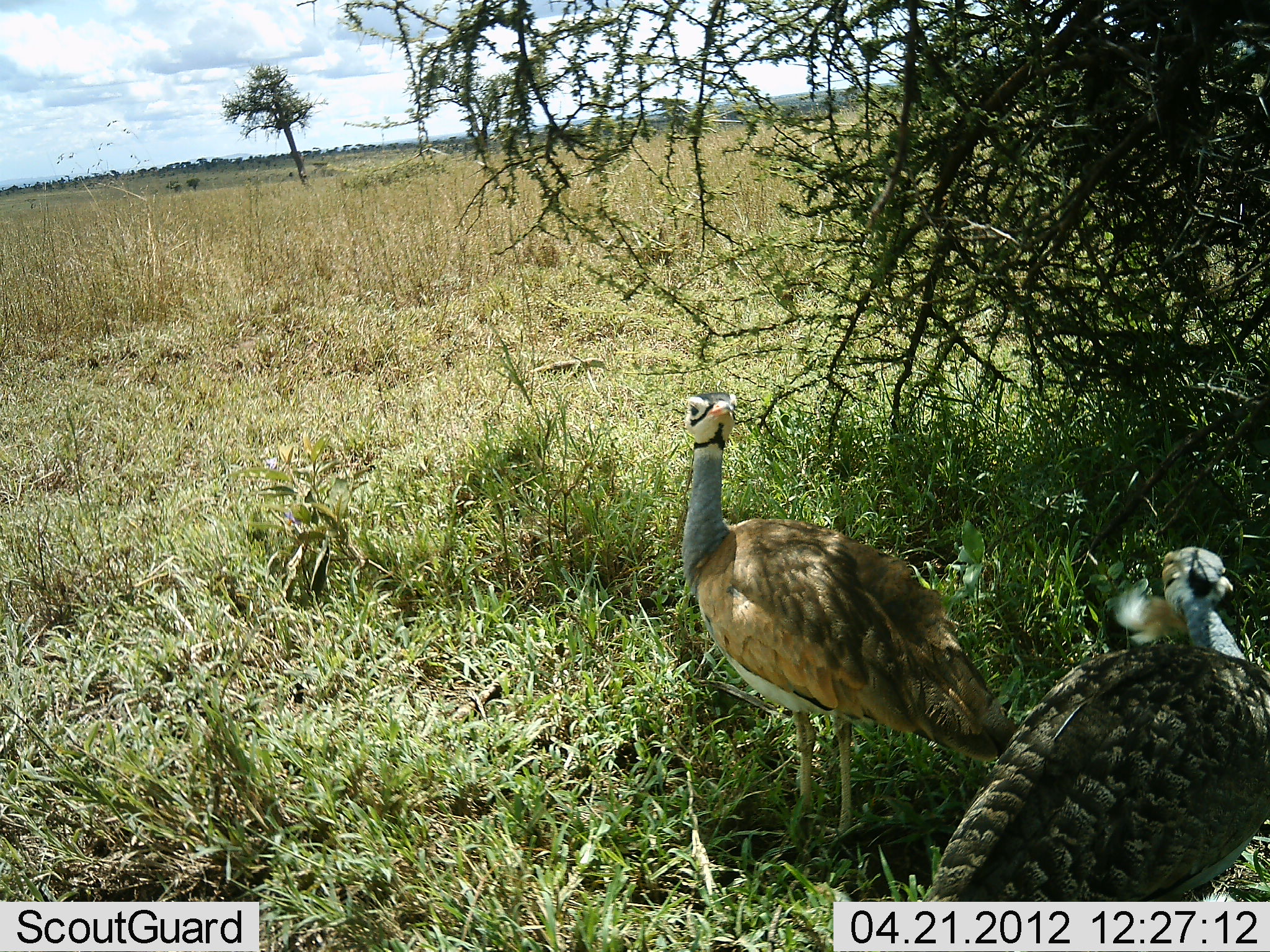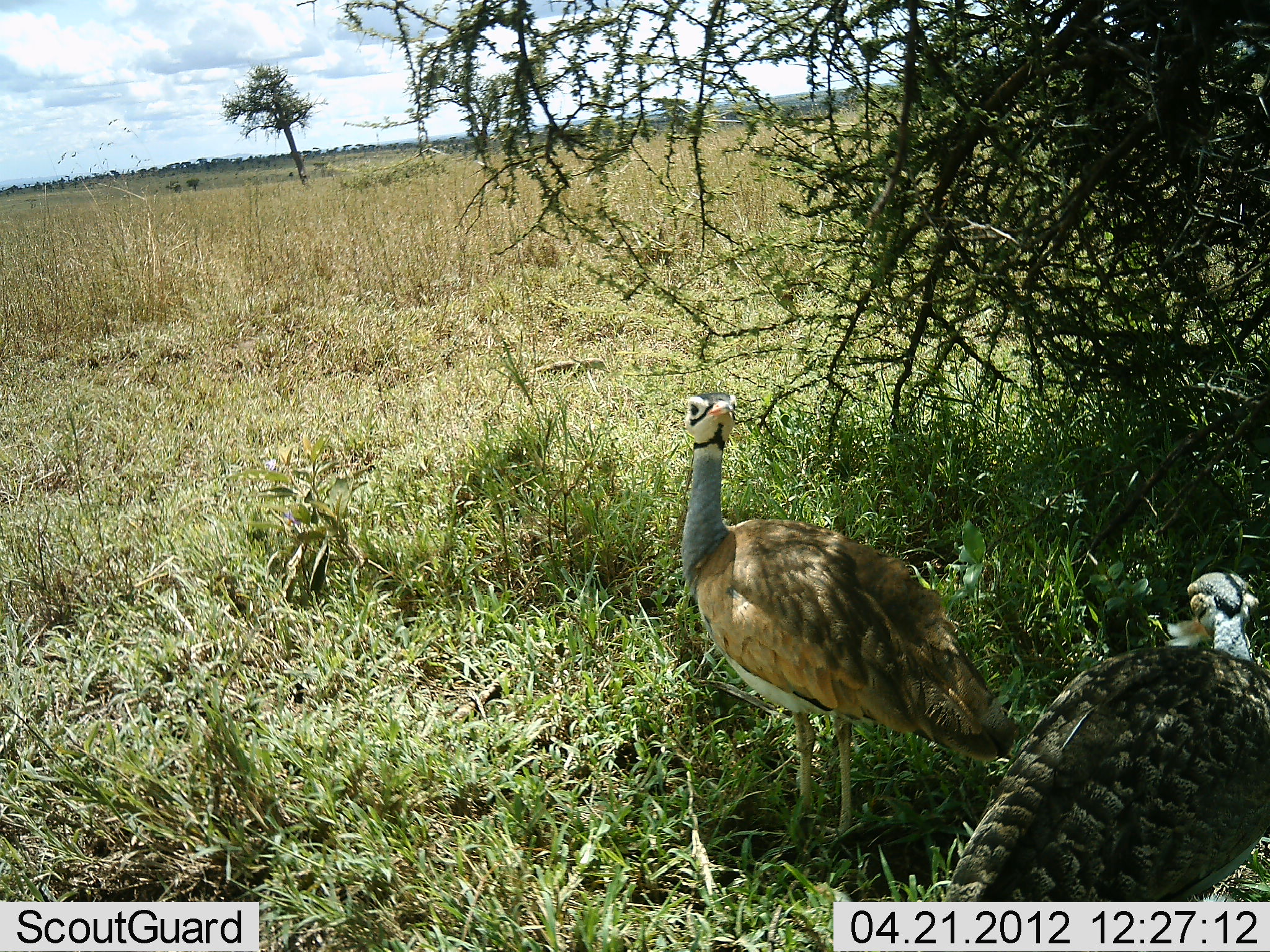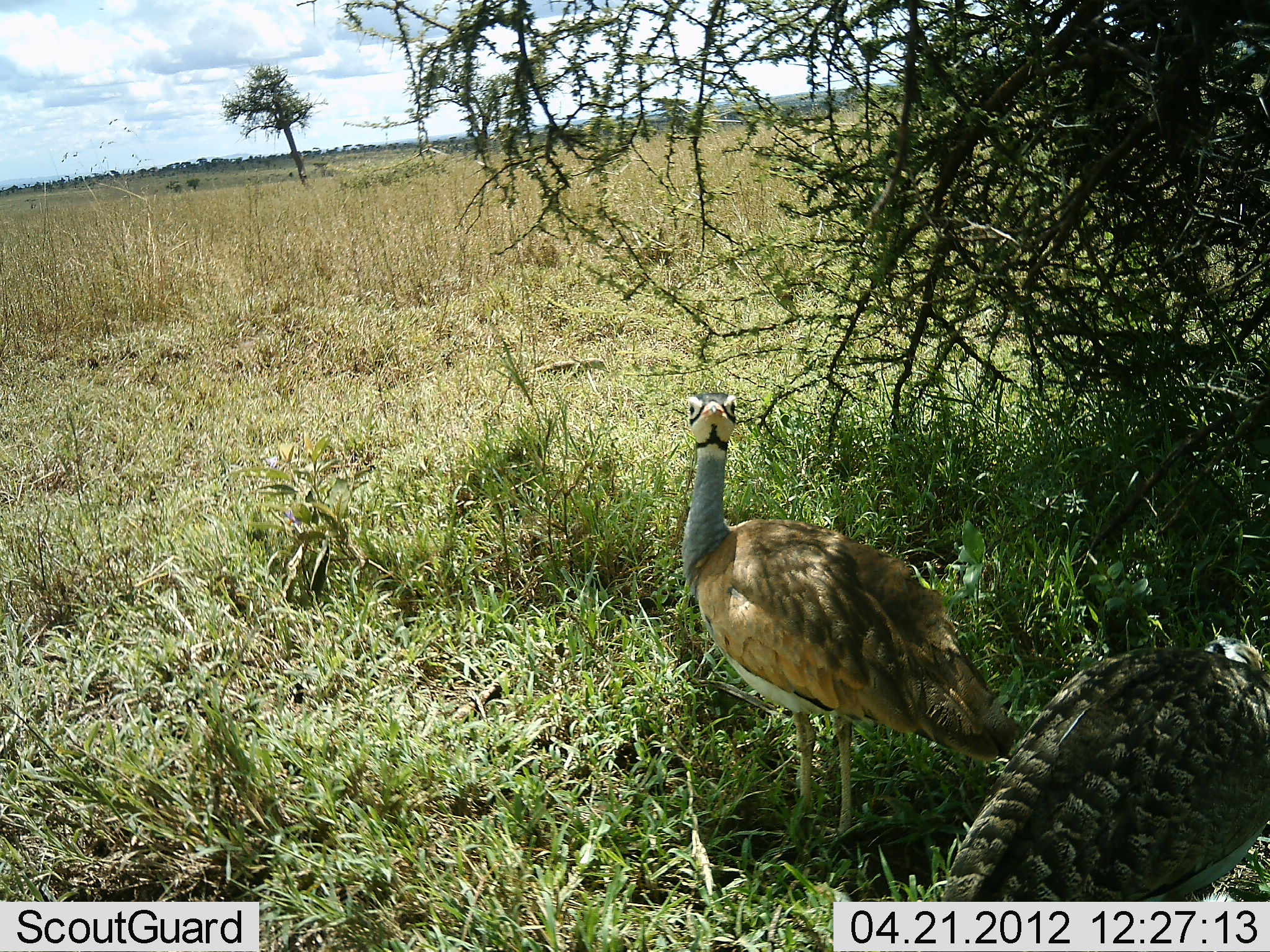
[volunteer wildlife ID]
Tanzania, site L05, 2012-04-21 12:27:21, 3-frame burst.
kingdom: Animalia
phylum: Chordata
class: Aves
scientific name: Aves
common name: bird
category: otherbird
Otherbird (bird) (Aves), count 2. Behavior (volunteer vote fractions): standing 91%, resting 9%, moving 0%, interacting 9%. Young present (vote fraction): 0%. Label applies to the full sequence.